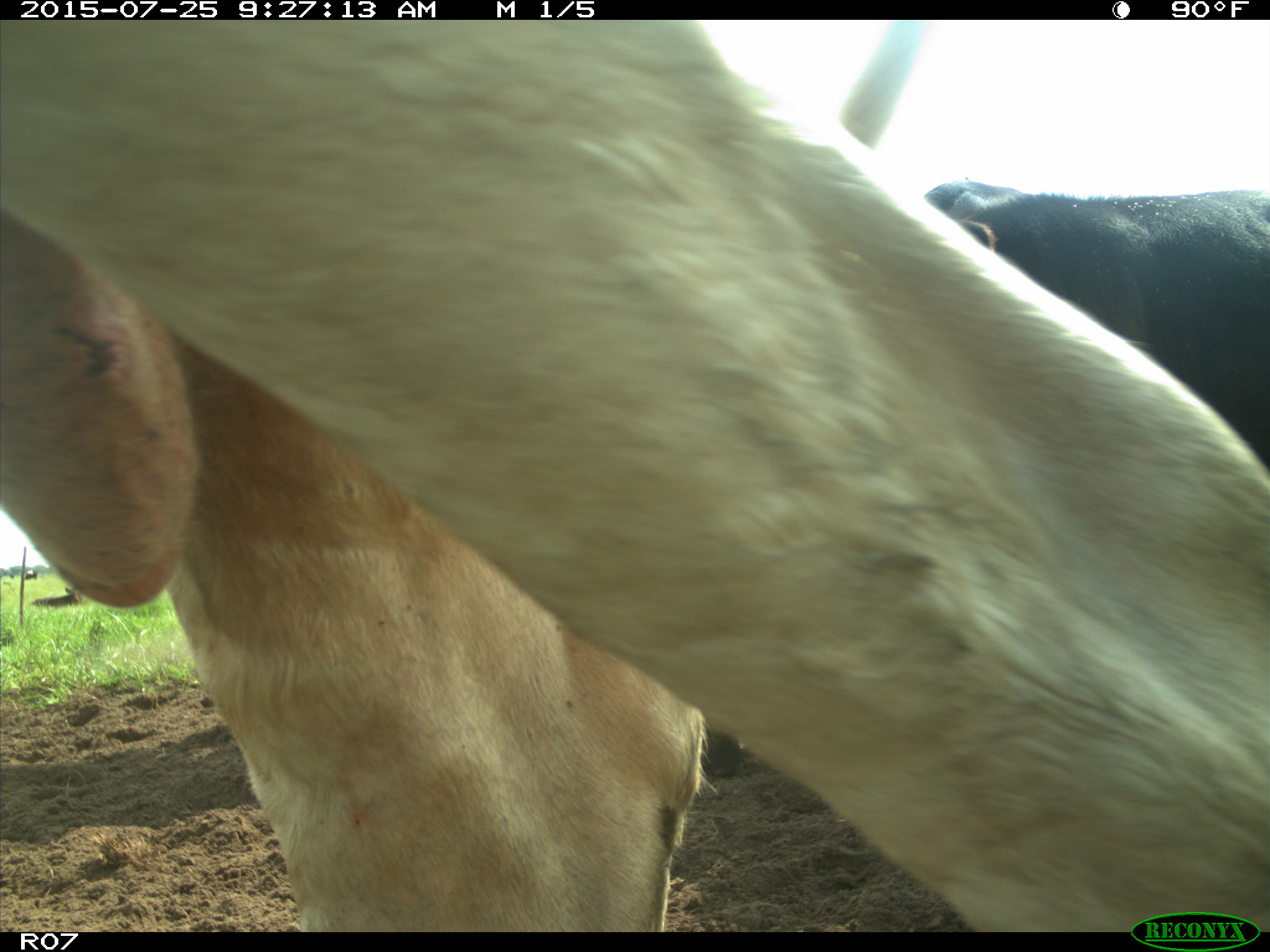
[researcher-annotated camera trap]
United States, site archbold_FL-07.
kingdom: Animalia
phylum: Chordata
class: Mammalia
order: Artiodactyla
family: Bovidae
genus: Bos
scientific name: Bos taurus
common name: domestic cow